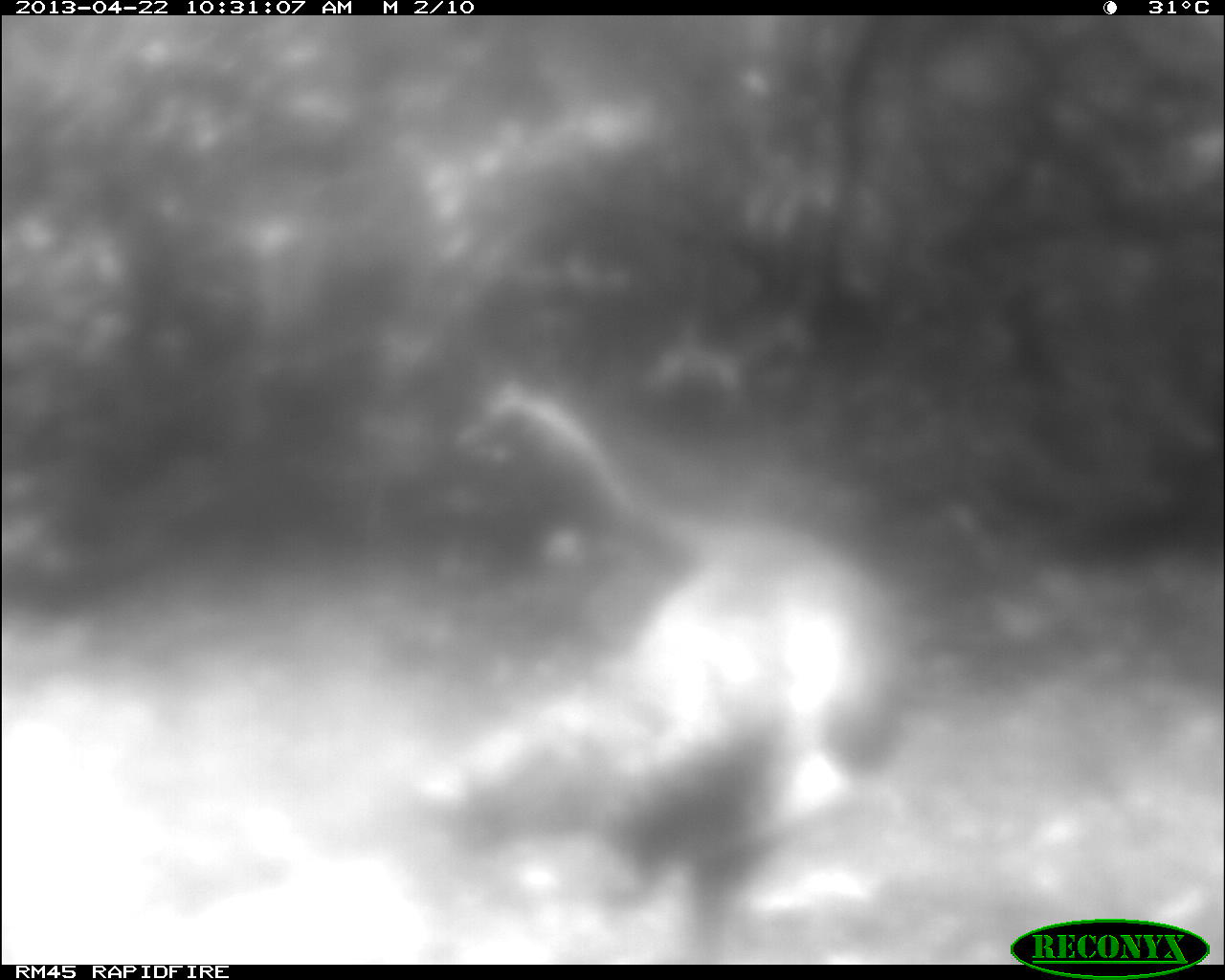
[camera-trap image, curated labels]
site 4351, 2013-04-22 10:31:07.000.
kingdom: Animalia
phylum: Chordata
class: Aves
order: Galliformes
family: Phasianidae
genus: Meleagris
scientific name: Meleagris ocellata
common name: ocellated turkey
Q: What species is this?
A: Meleagris ocellata (ocellated turkey).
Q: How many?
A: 1.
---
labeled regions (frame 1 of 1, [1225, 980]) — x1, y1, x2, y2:
meleagris ocellata: 425, 389, 890, 955